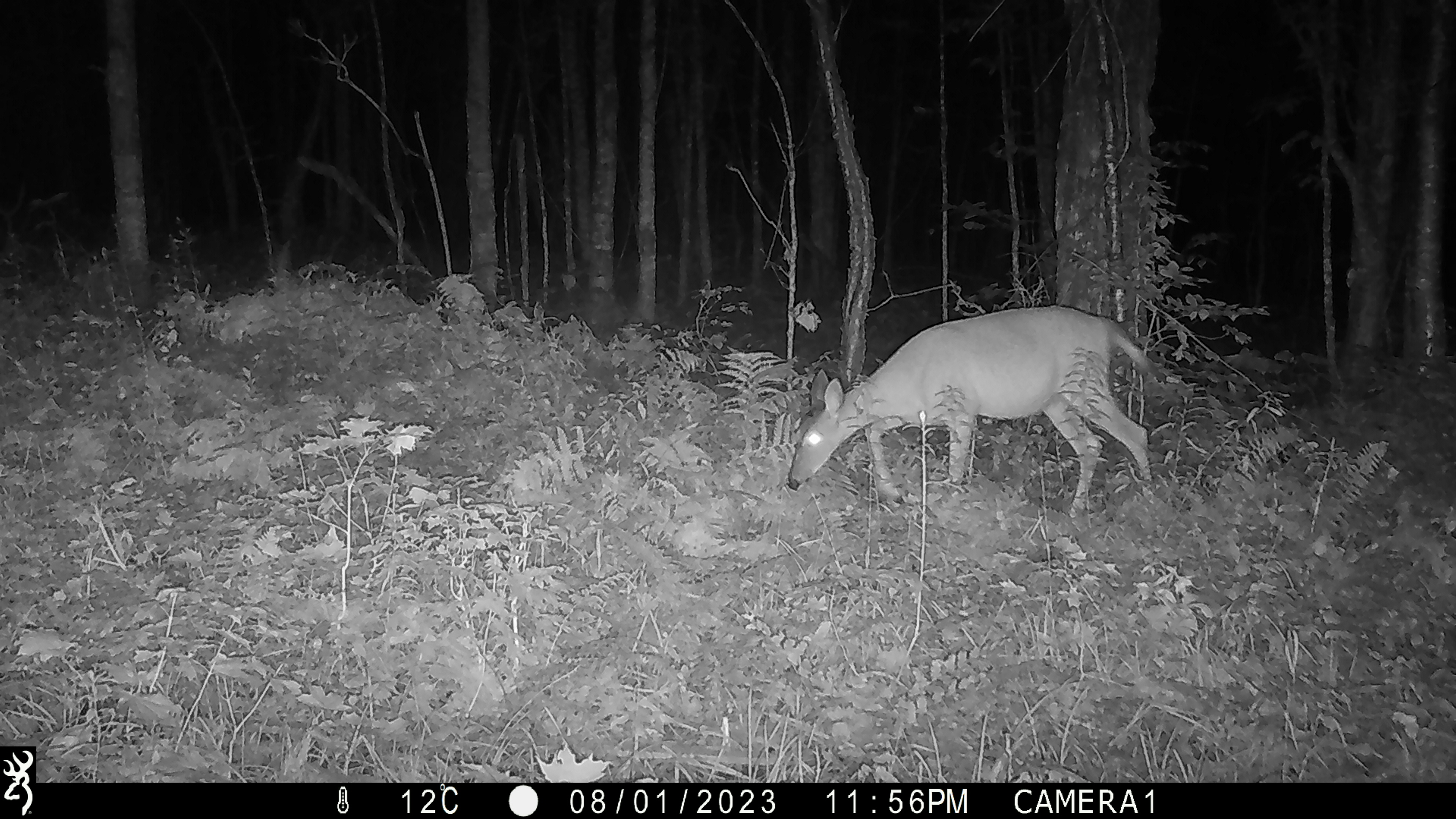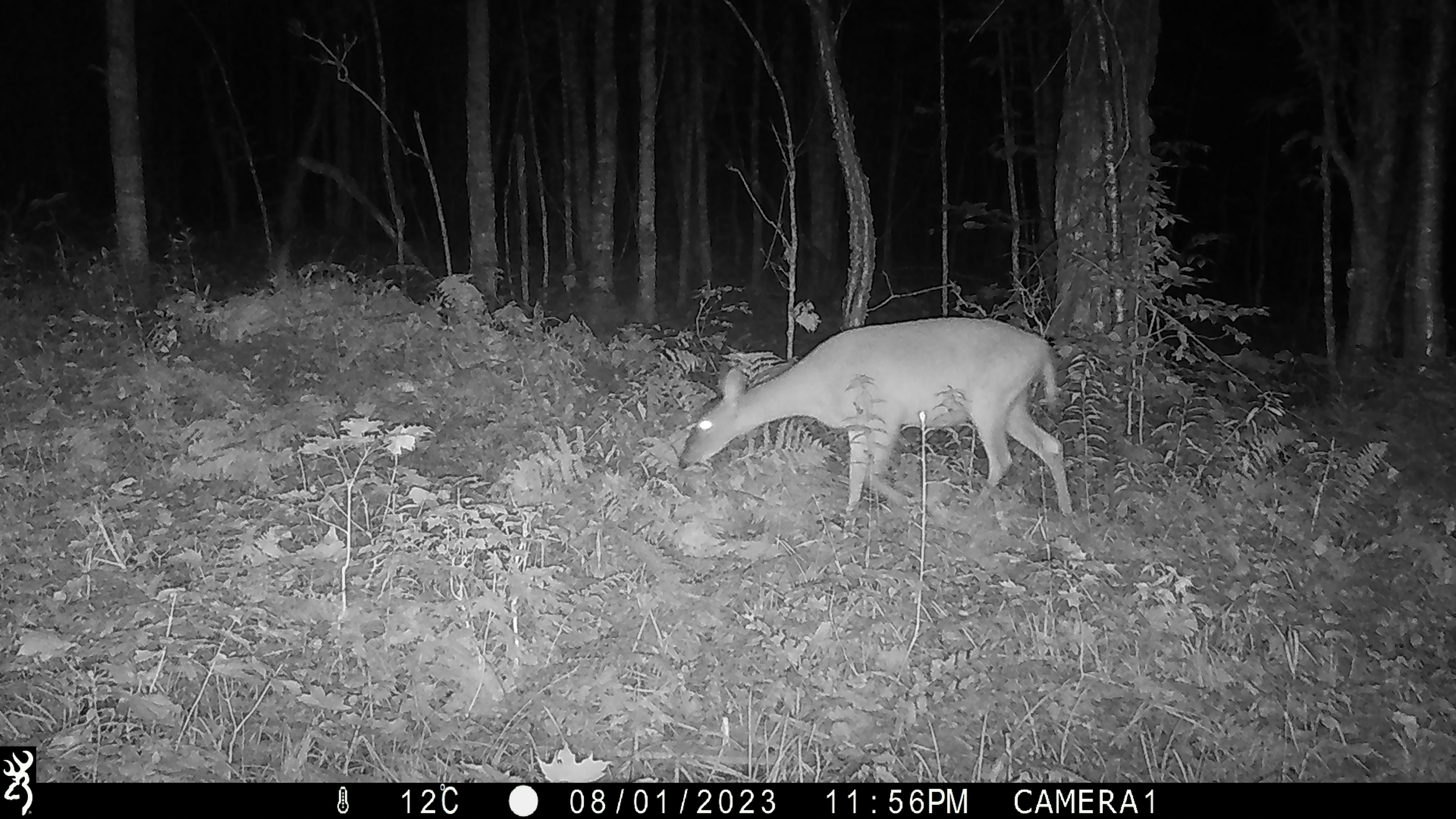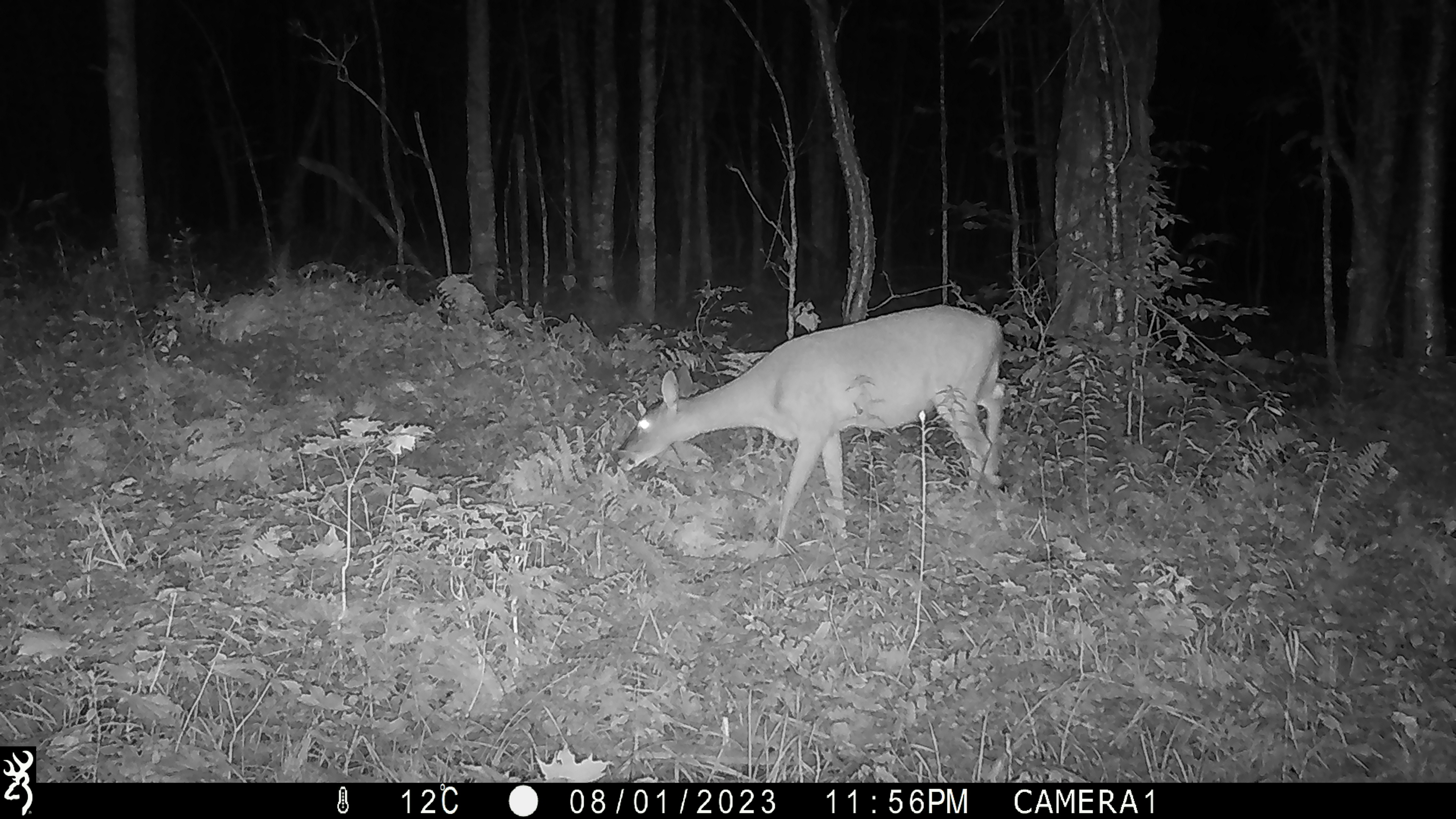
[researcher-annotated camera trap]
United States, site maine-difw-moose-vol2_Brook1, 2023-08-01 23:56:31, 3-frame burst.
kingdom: Animalia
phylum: Chordata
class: Mammalia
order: Artiodactyla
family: Cervidae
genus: Odocoileus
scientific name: Odocoileus virginianus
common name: white-tailed deer